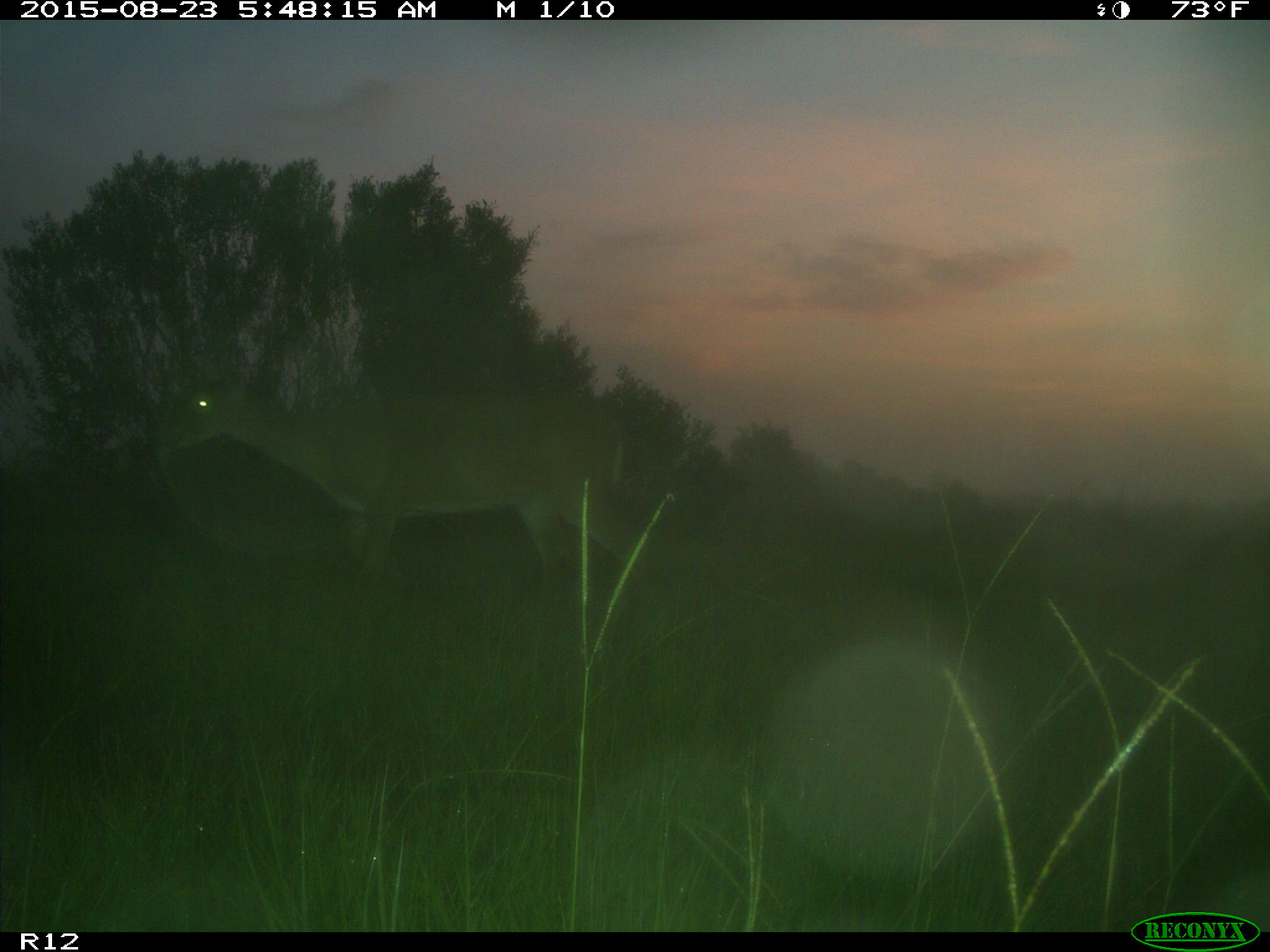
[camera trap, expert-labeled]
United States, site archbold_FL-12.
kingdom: Animalia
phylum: Chordata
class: Mammalia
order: Artiodactyla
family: Cervidae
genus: Odocoileus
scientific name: Odocoileus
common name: deer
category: unidentified deer